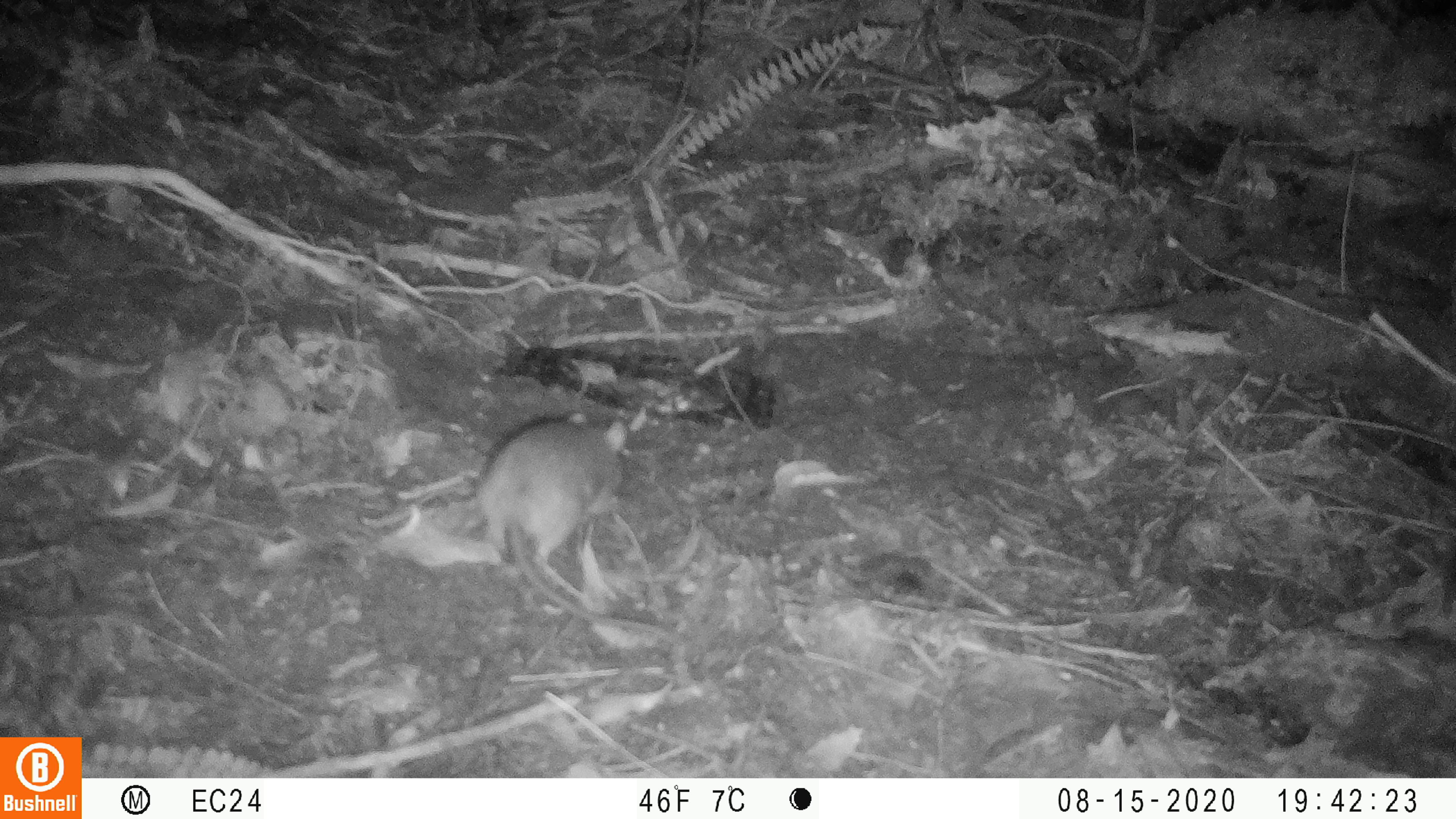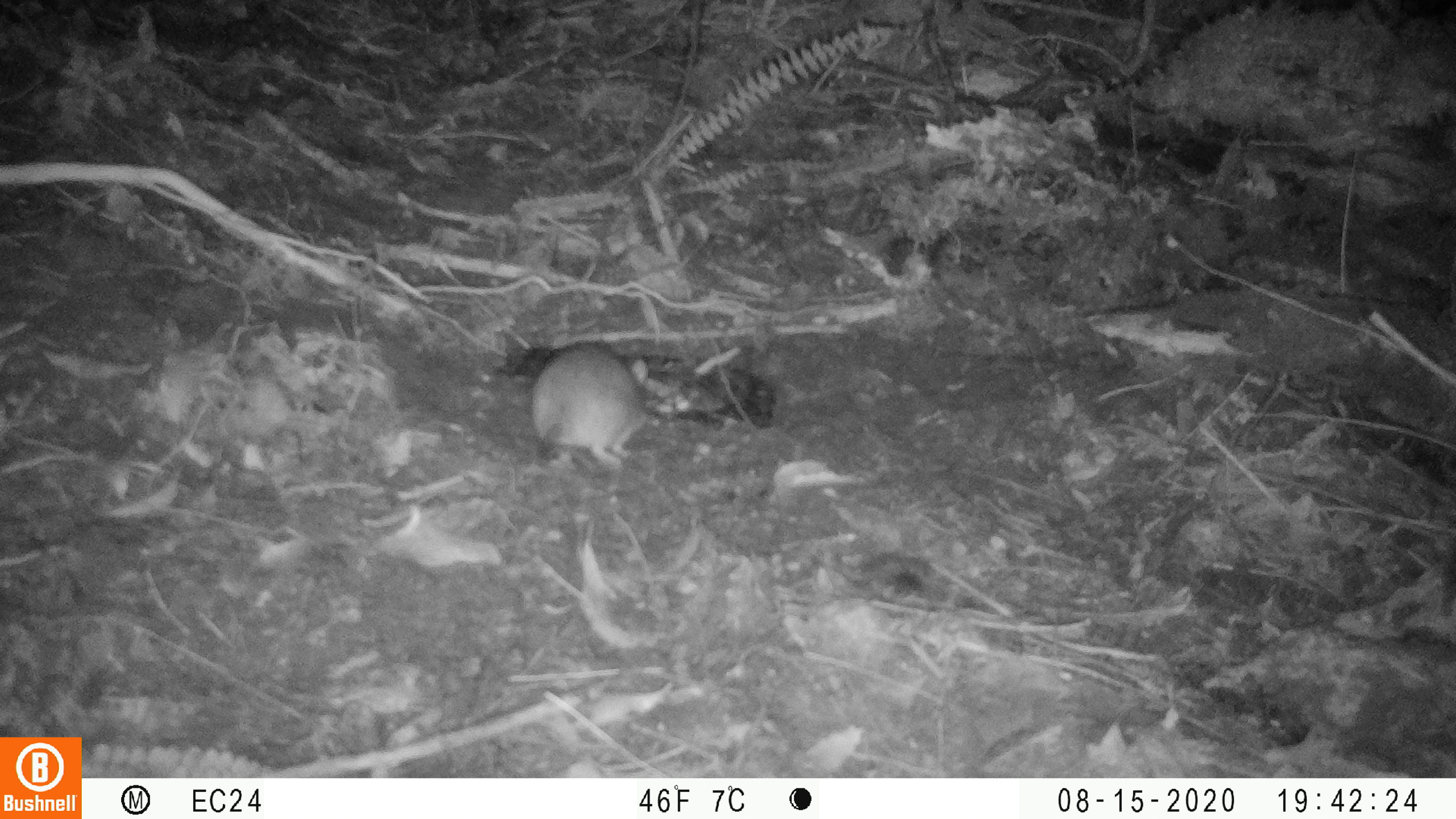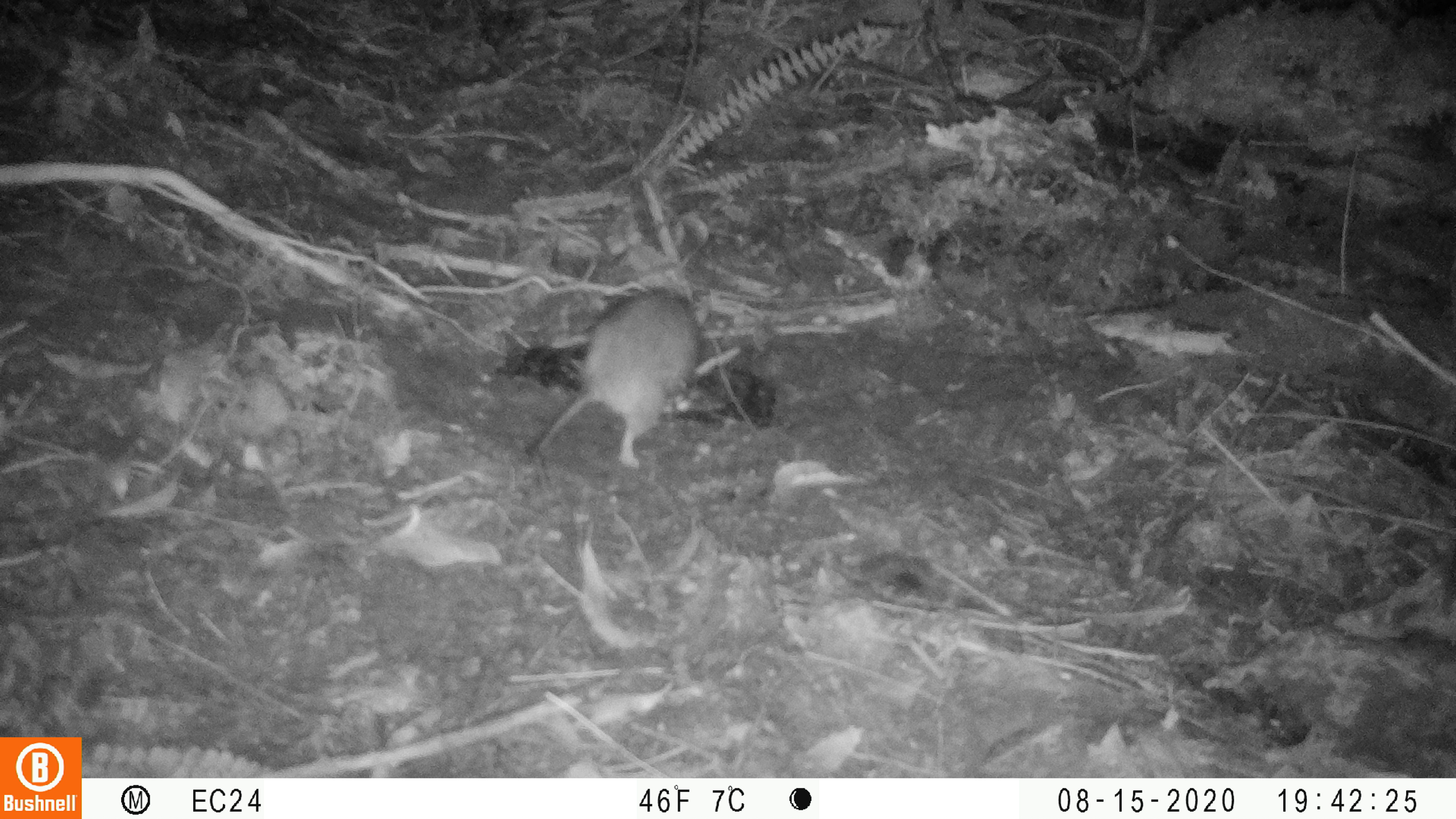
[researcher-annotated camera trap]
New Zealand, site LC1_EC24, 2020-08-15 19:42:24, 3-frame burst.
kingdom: Animalia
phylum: Chordata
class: Mammalia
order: Rodentia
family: Muridae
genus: Rattus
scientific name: Rattus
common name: rat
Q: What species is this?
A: Rat (Rattus).